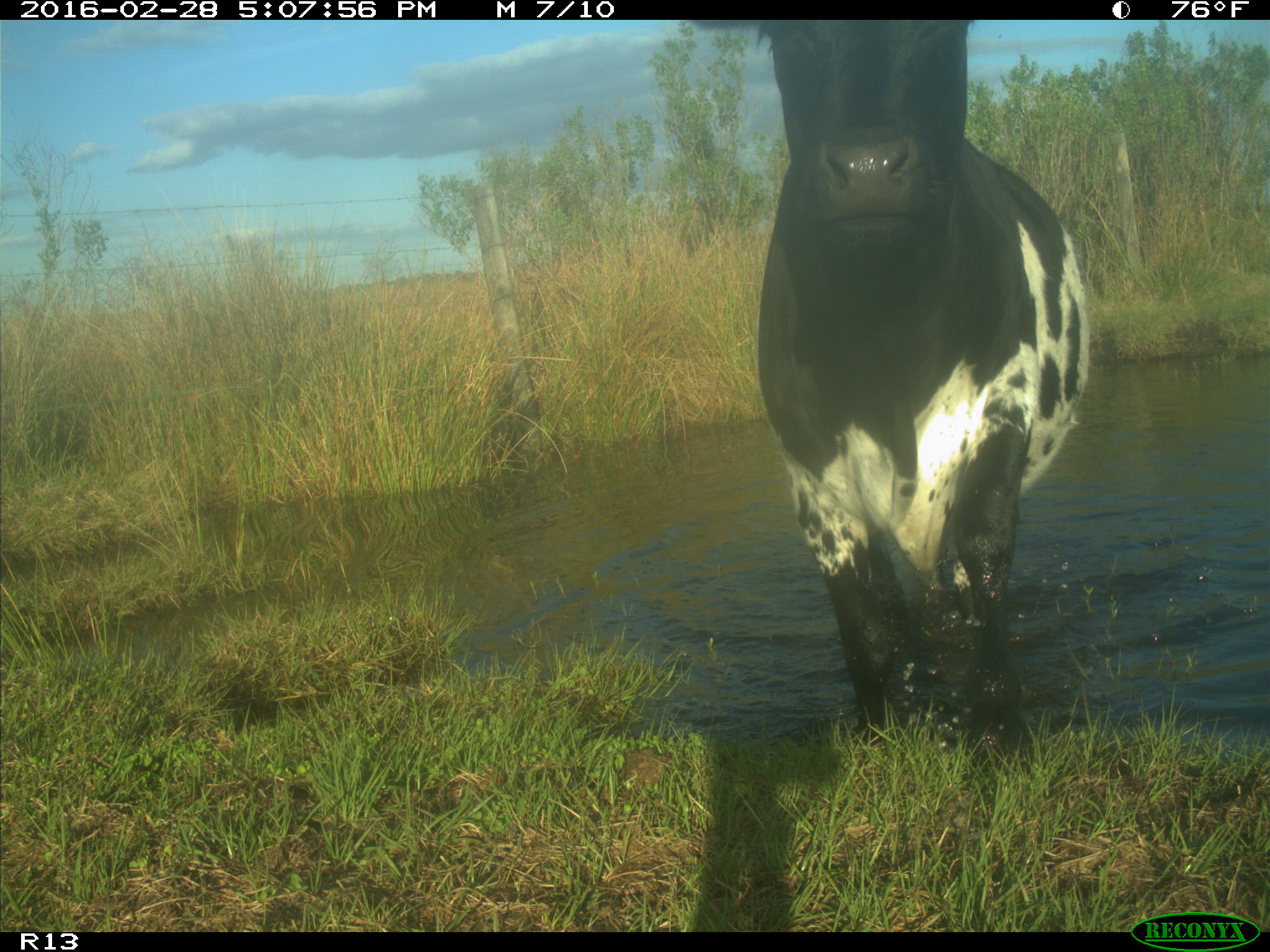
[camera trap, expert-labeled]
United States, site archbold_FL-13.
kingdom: Animalia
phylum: Chordata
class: Mammalia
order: Artiodactyla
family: Bovidae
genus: Bos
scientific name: Bos taurus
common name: domestic cow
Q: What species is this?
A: Bos taurus (domestic cow).